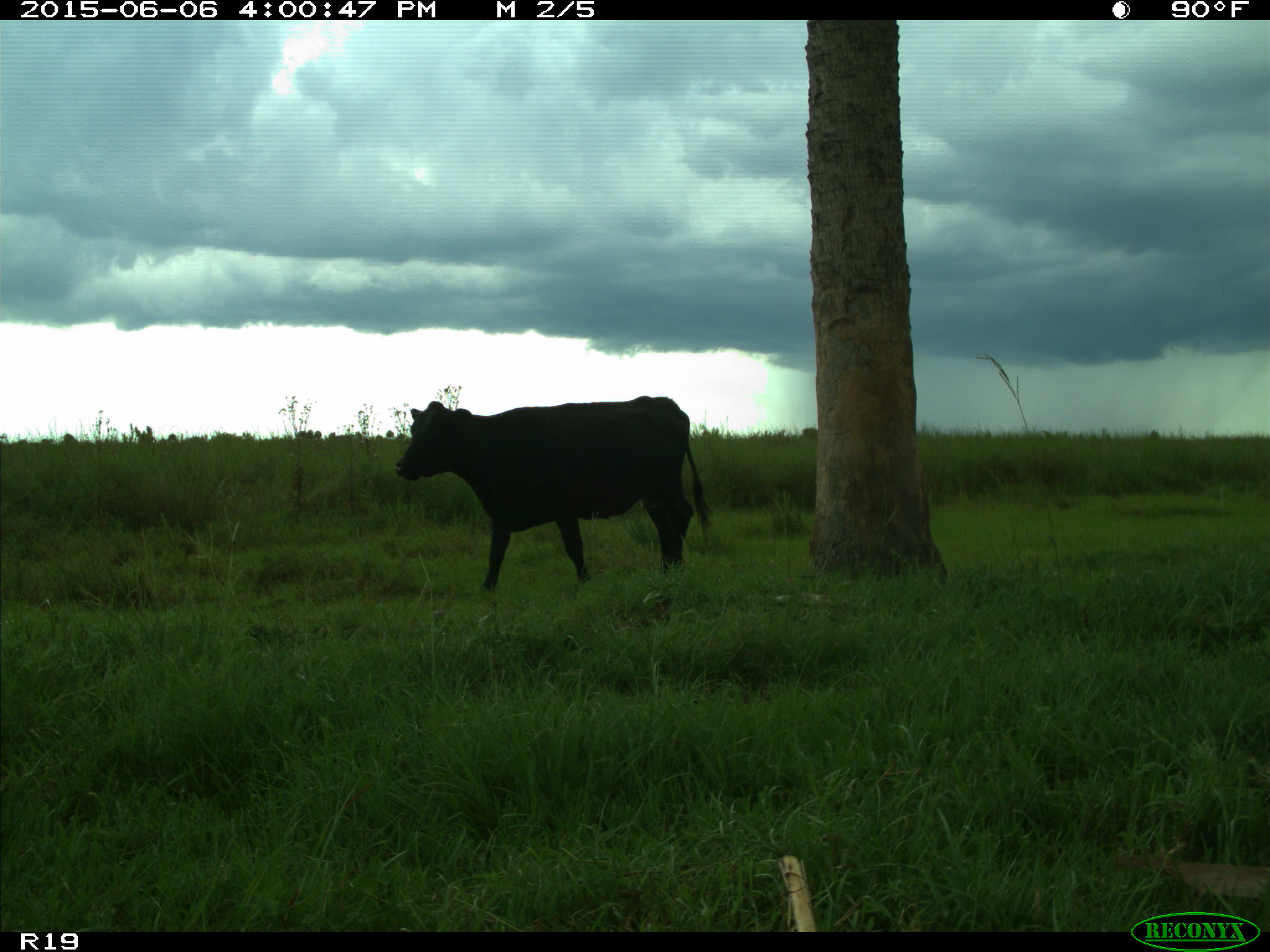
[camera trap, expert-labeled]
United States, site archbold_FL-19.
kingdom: Animalia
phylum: Chordata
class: Mammalia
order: Artiodactyla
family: Bovidae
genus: Bos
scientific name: Bos taurus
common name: domestic cow